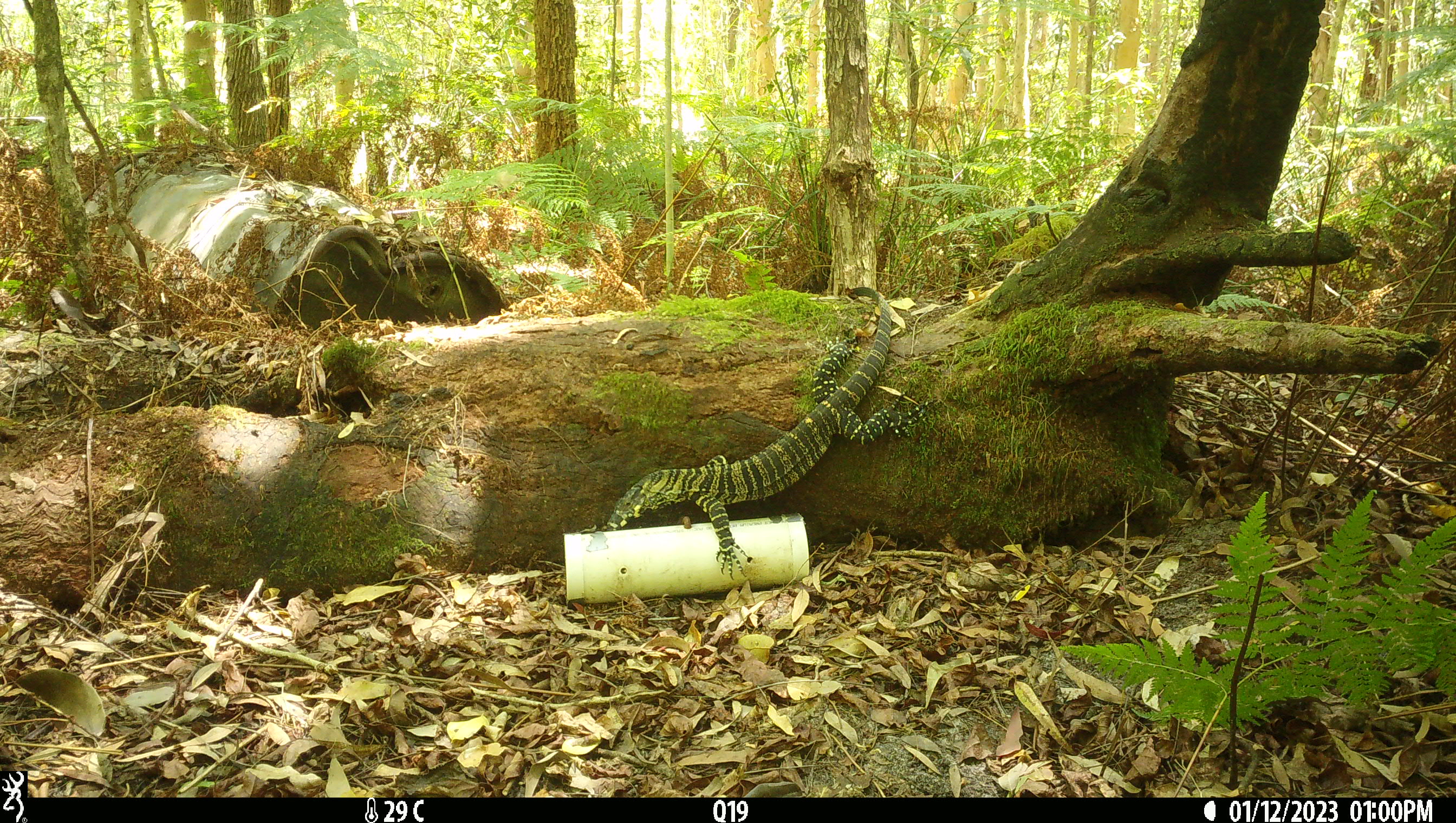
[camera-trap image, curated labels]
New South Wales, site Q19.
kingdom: Animalia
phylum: Chordata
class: Reptilia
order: Squamata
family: Varanidae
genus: Varanus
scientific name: Varanus varius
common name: lace monitor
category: goanna